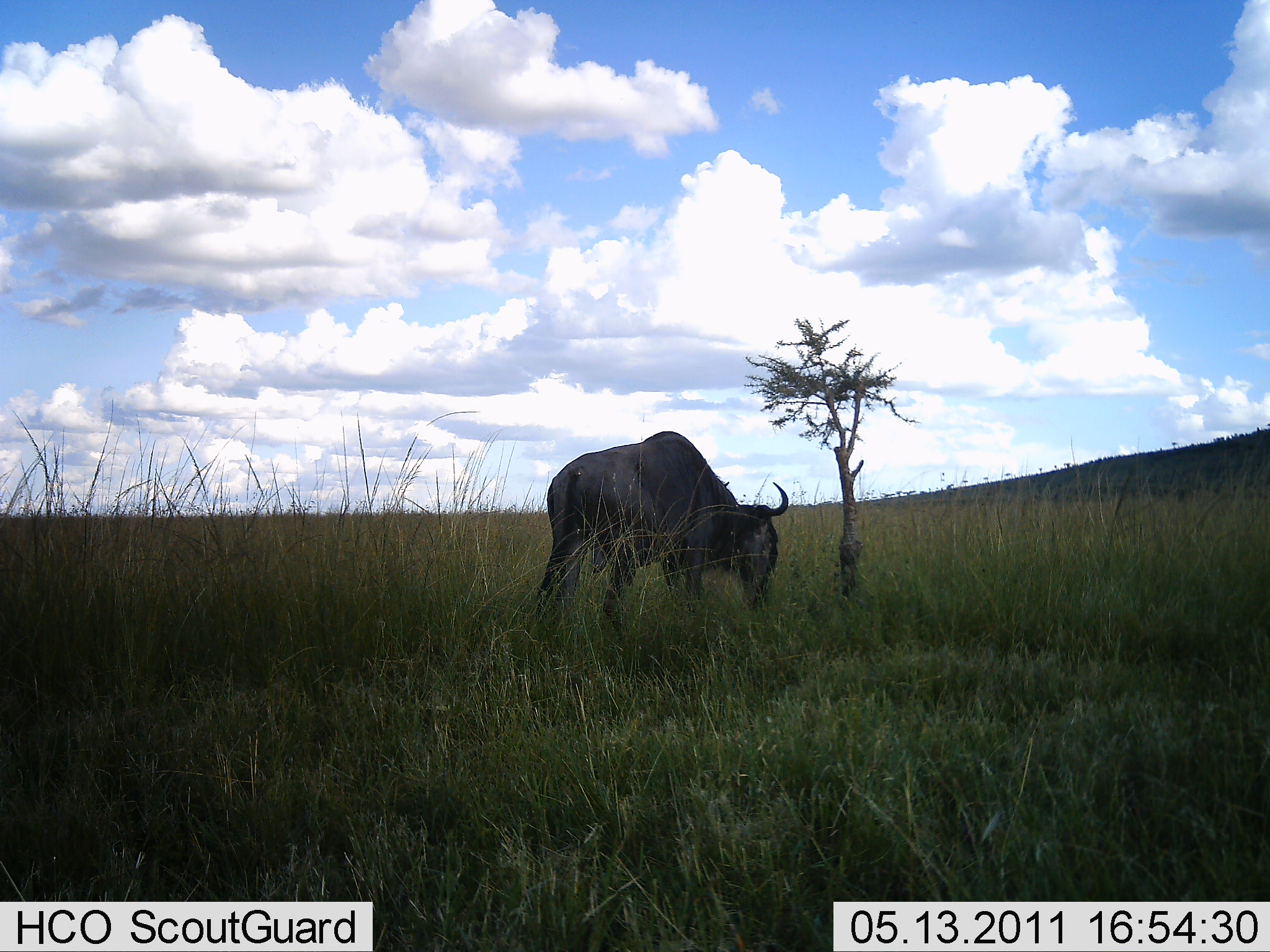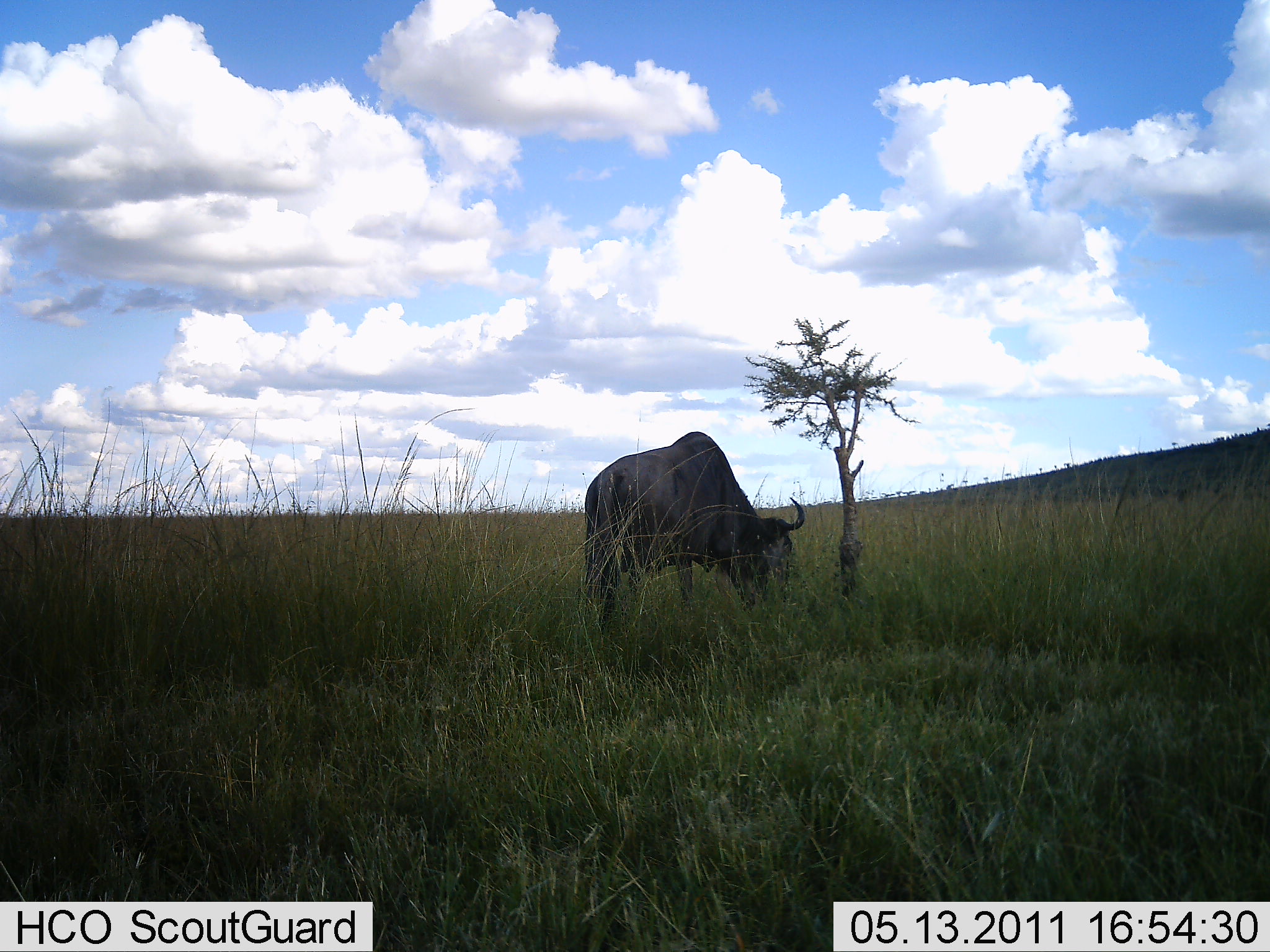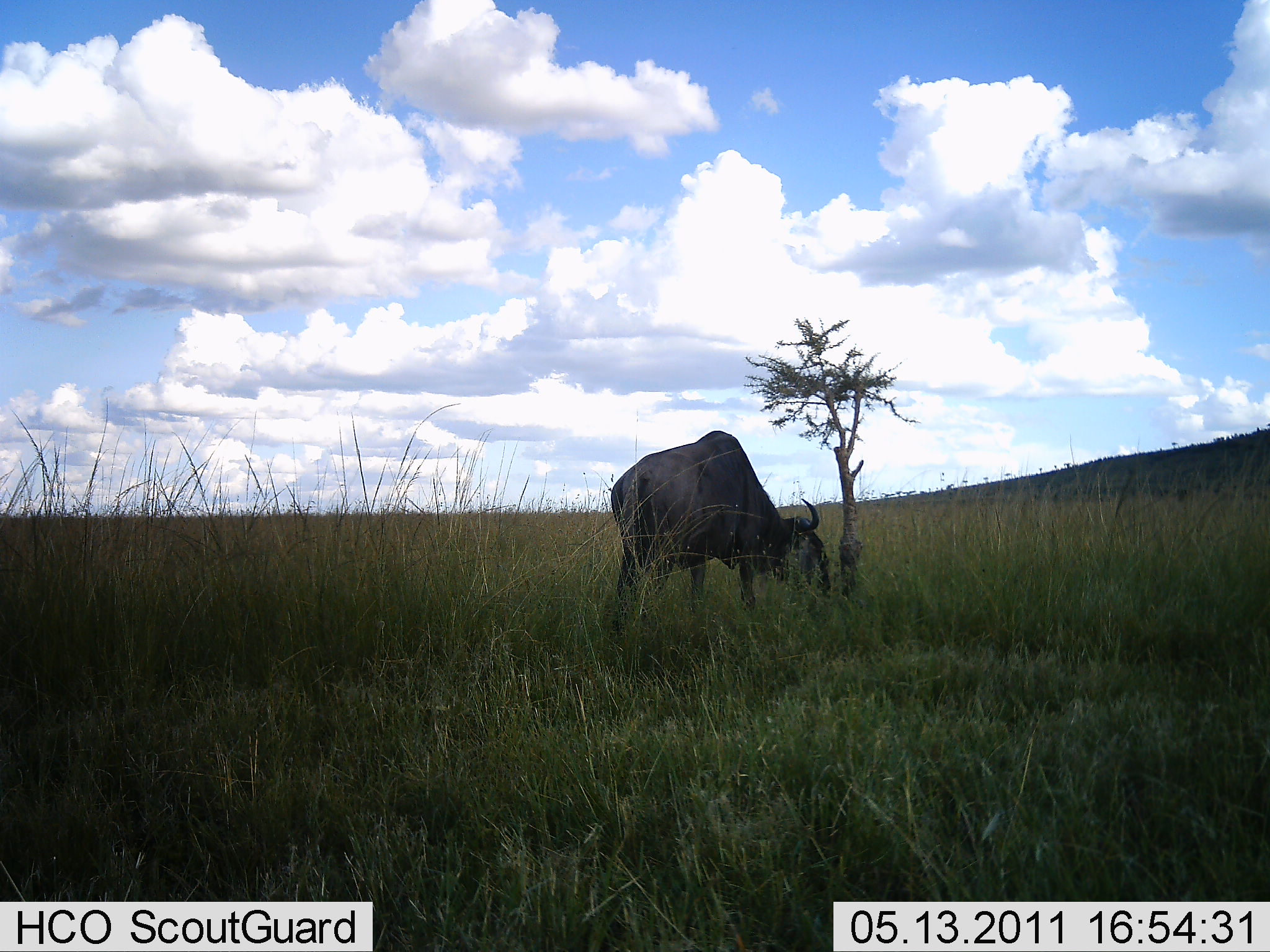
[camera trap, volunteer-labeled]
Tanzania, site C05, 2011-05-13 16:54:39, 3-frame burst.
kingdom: Animalia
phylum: Chordata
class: Mammalia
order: Artiodactyla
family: Bovidae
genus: Connochaetes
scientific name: Connochaetes taurinus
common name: blue wildebeest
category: wildebeest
Wildebeest (blue wildebeest) (Connochaetes taurinus), count 1. Behavior (volunteer vote fractions): standing 10%, resting 0%, moving 0%, interacting 0%. Young present (vote fraction): 0%. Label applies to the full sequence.